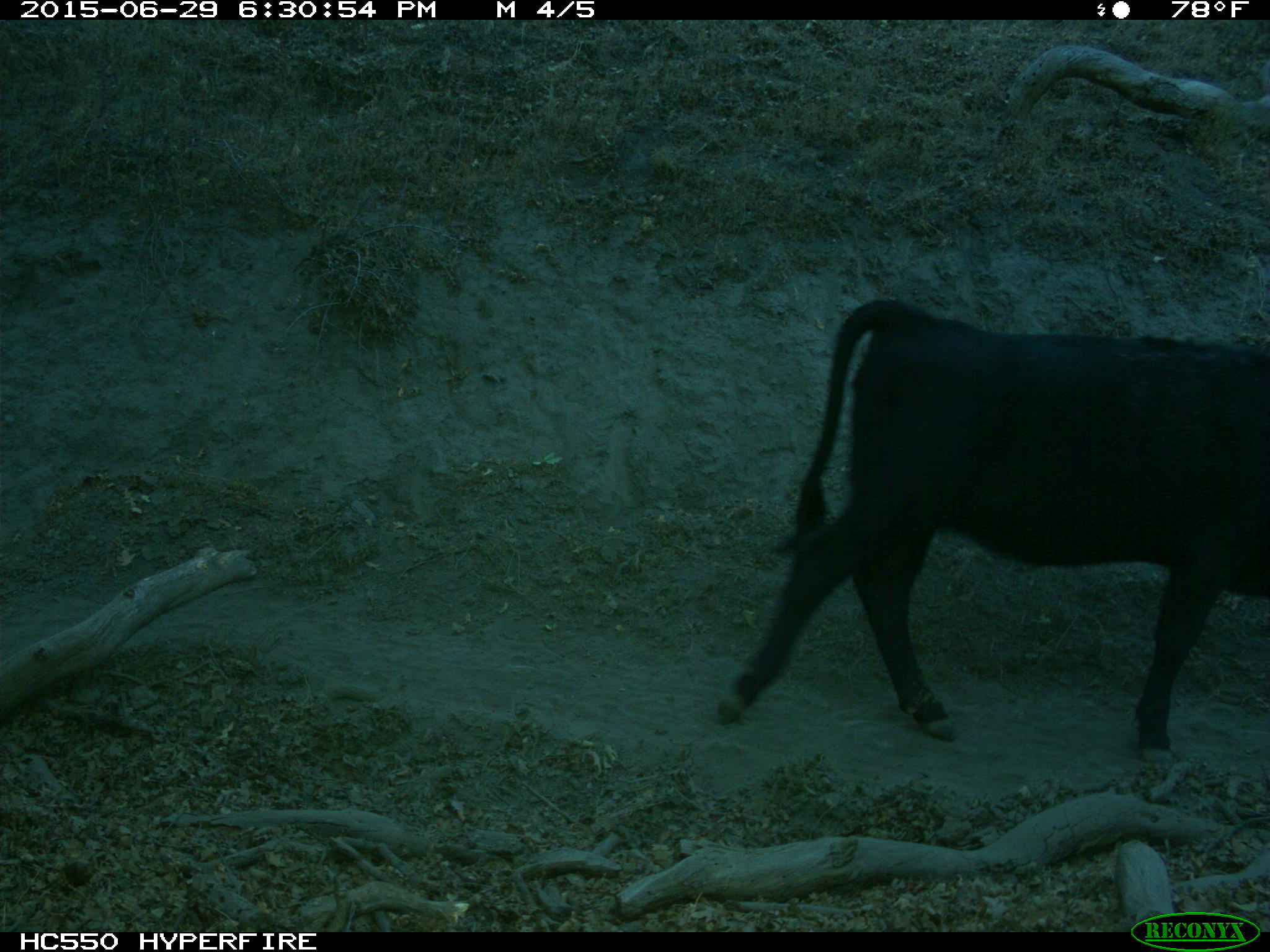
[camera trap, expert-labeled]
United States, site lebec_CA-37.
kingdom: Animalia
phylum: Chordata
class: Mammalia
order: Artiodactyla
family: Bovidae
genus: Bos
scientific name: Bos taurus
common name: domestic cow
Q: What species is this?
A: Bos taurus (domestic cow).